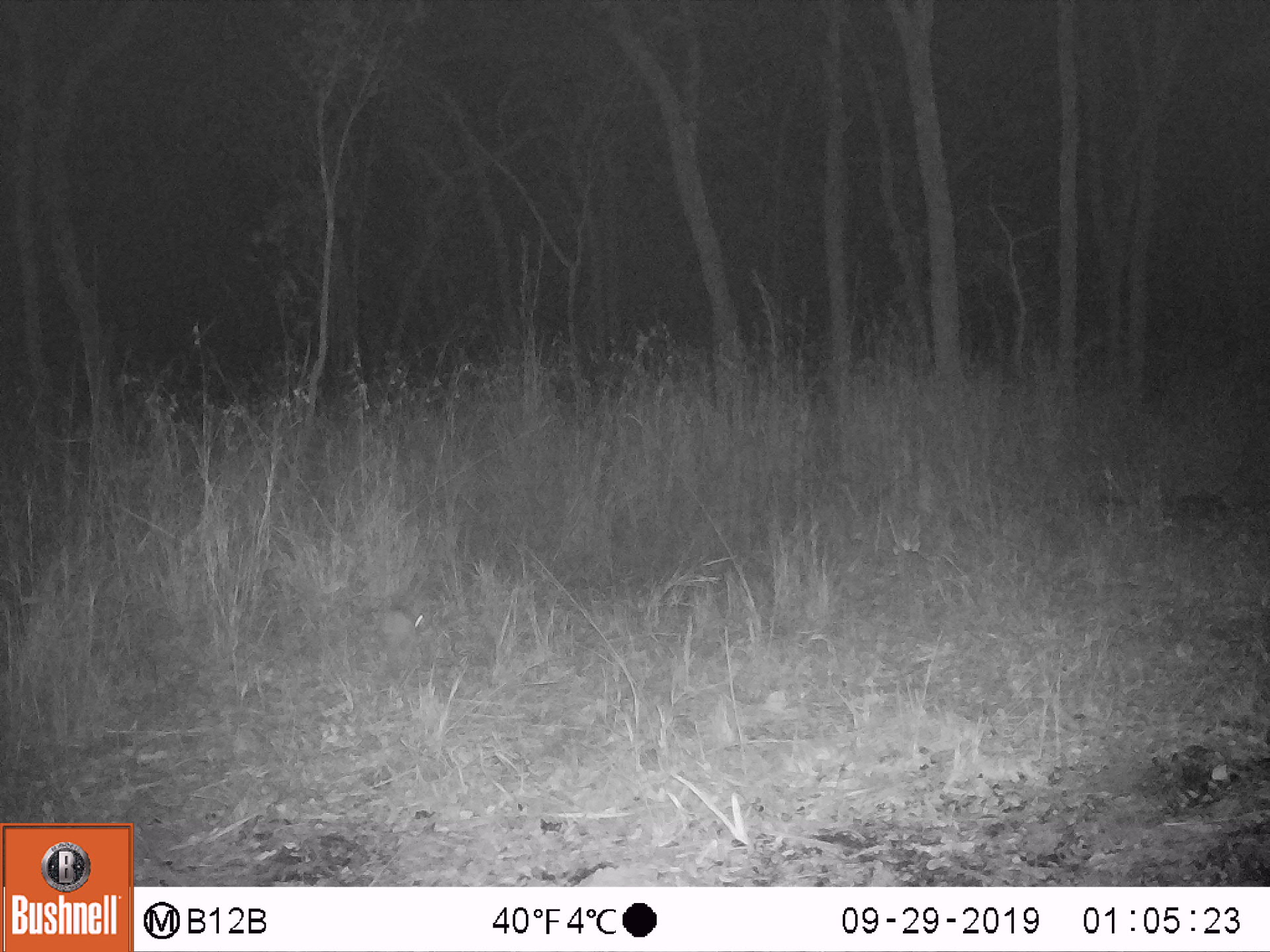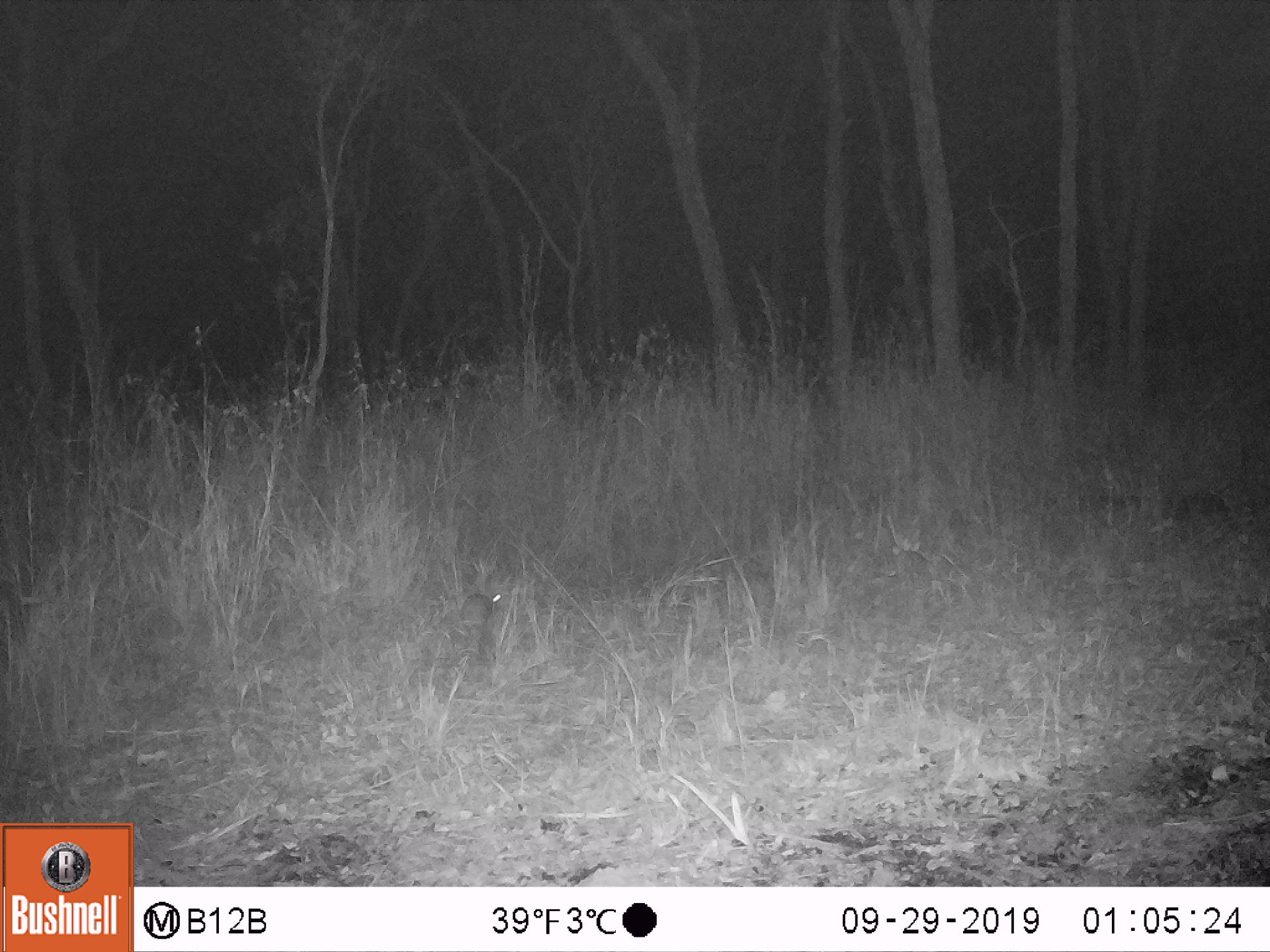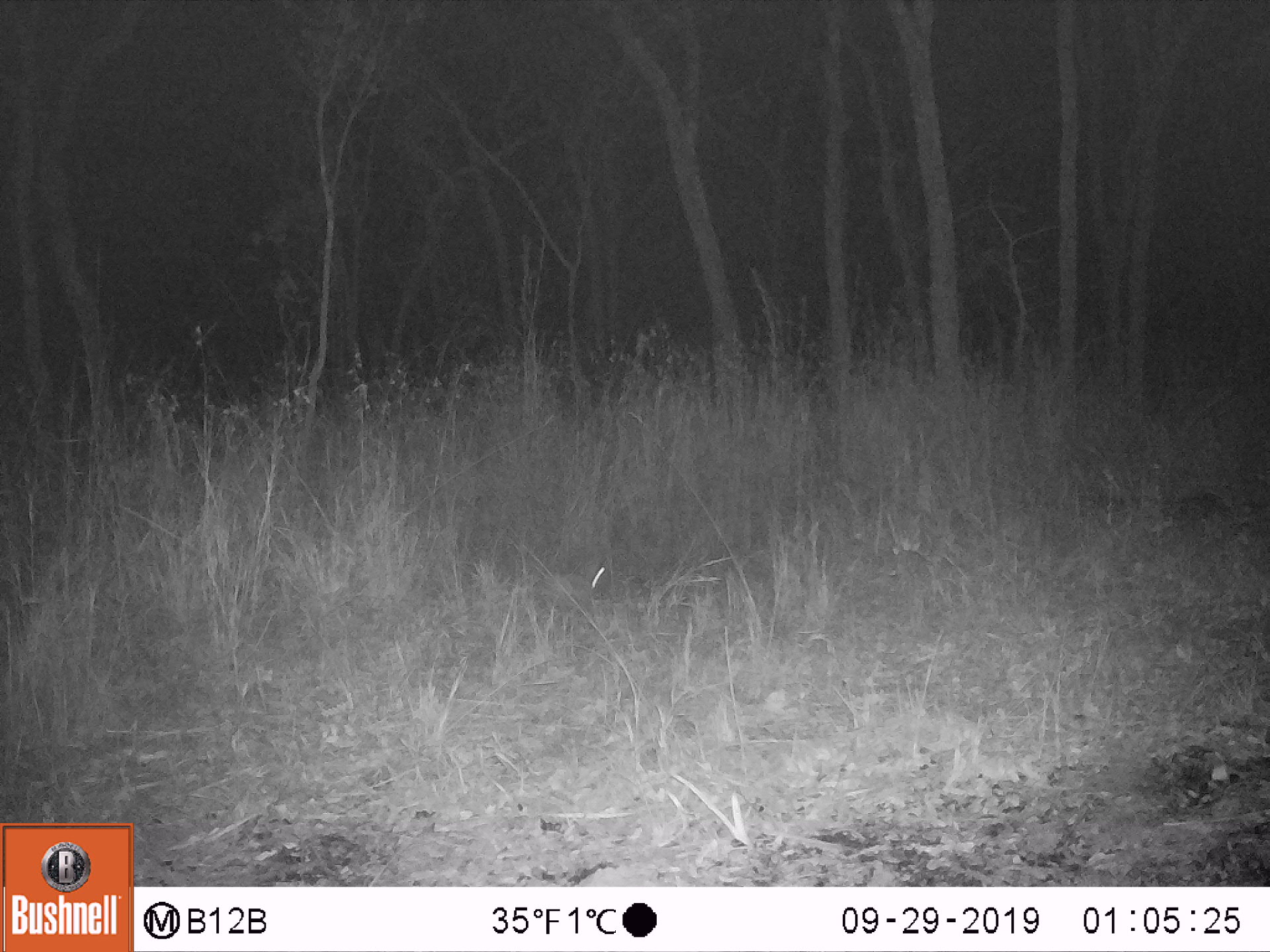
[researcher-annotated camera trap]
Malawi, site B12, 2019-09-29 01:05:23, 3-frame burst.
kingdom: Animalia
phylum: Chordata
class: Mammalia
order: Lagomorpha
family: Leporidae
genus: Lepus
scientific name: Lepus saxatilis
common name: scrub hare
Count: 1.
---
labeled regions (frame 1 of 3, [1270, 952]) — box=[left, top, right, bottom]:
scrub hare: box=[366, 596, 438, 663]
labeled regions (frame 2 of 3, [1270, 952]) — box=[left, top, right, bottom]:
scrub hare: box=[454, 566, 509, 660]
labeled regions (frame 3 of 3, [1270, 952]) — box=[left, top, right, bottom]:
scrub hare: box=[534, 547, 610, 613]